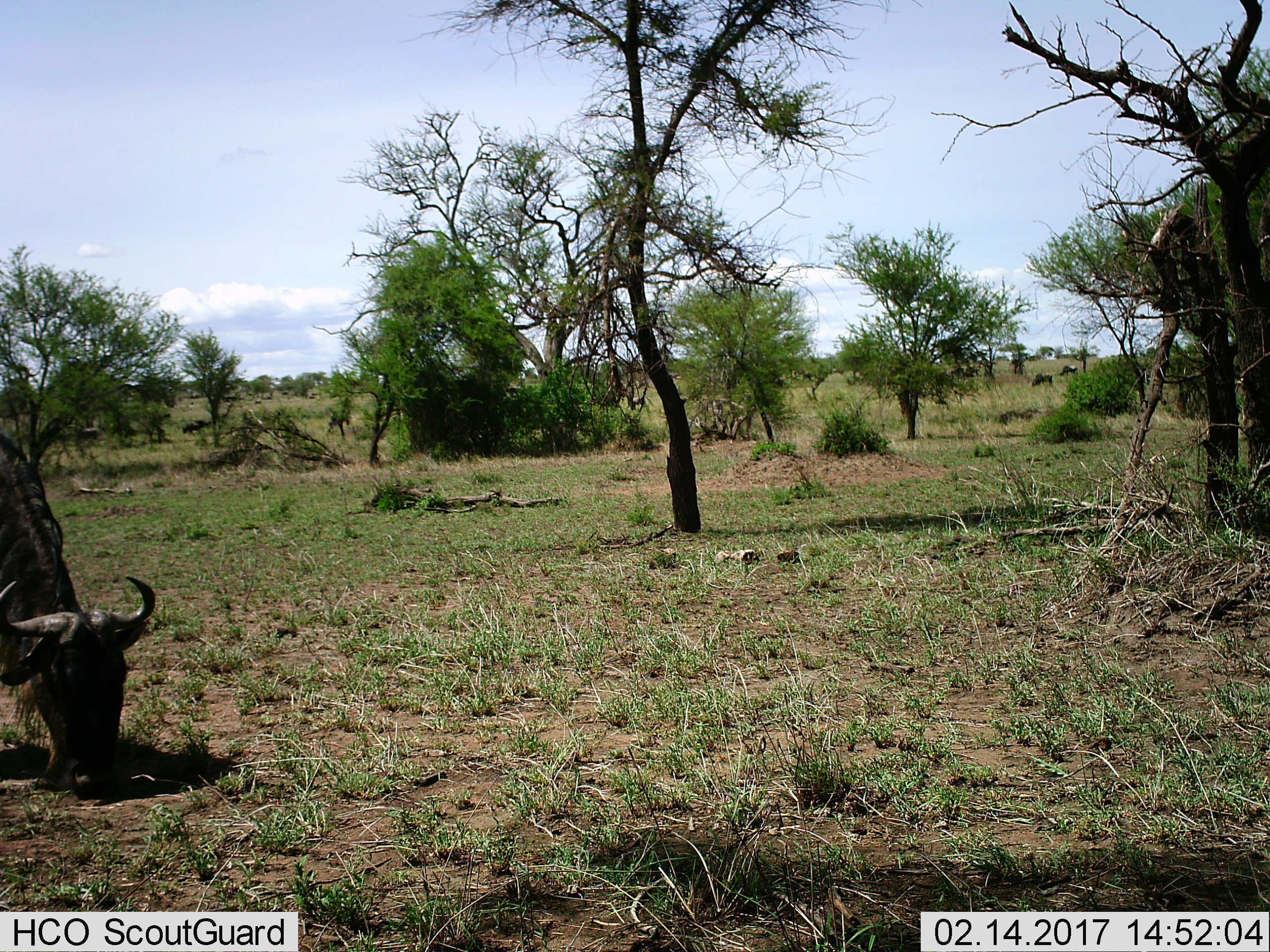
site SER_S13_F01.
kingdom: Animalia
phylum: Chordata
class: Mammalia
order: Artiodactyla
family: Bovidae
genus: Connochaetes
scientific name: Connochaetes taurinus taurinus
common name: blue wildebeest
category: wildebeestblue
Wildebeestblue (blue wildebeest) (Connochaetes taurinus taurinus), count 1. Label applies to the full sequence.